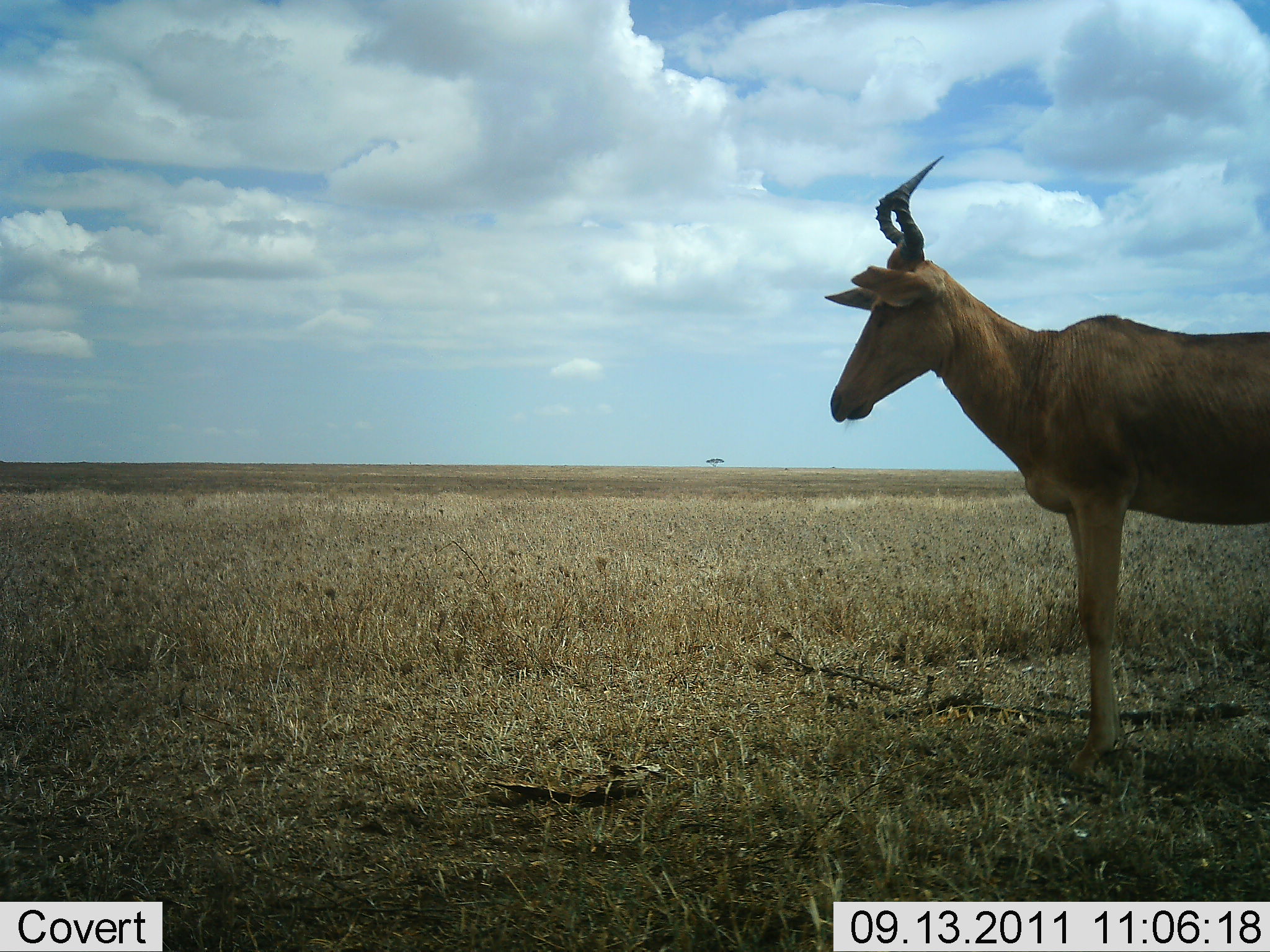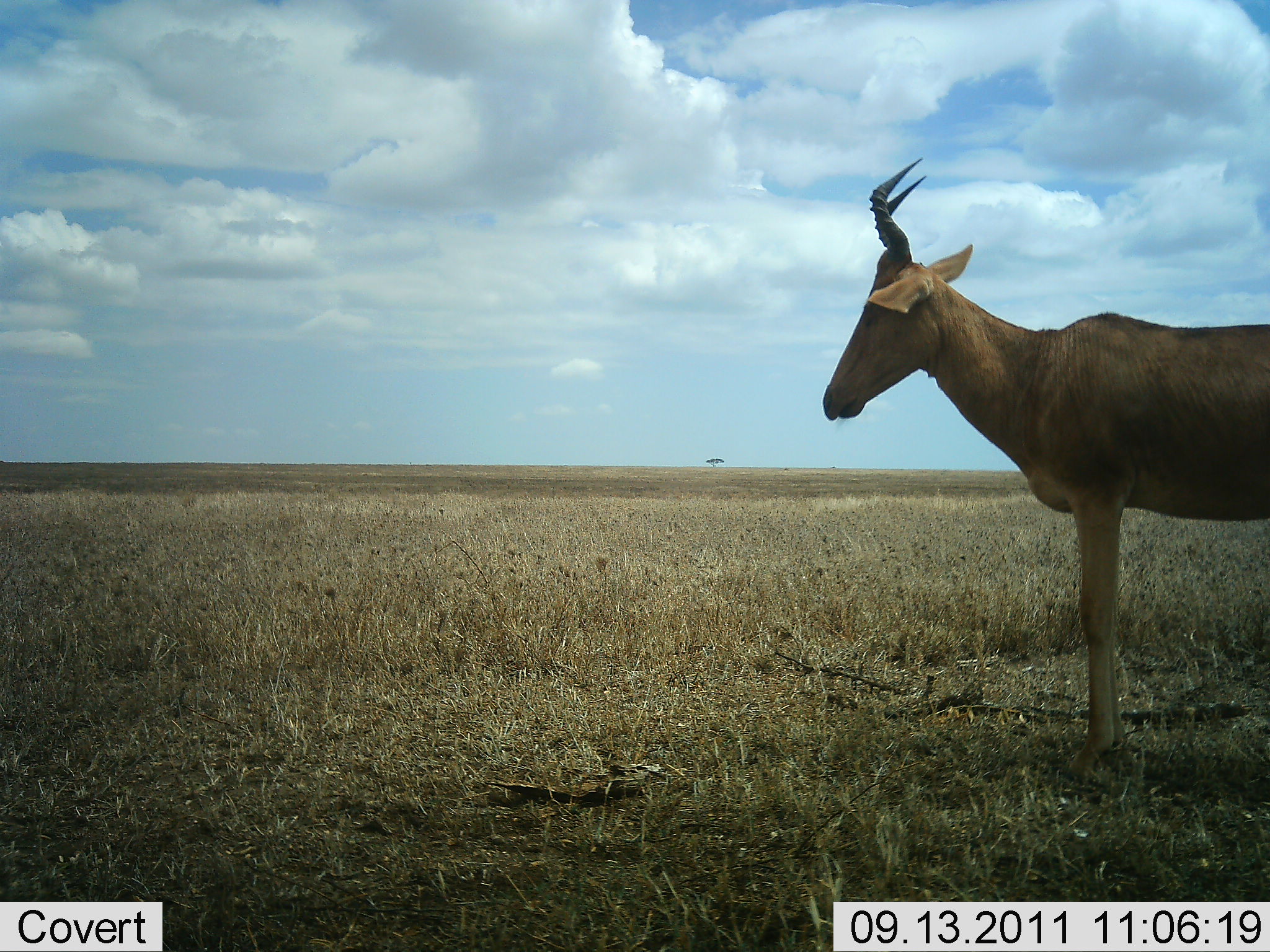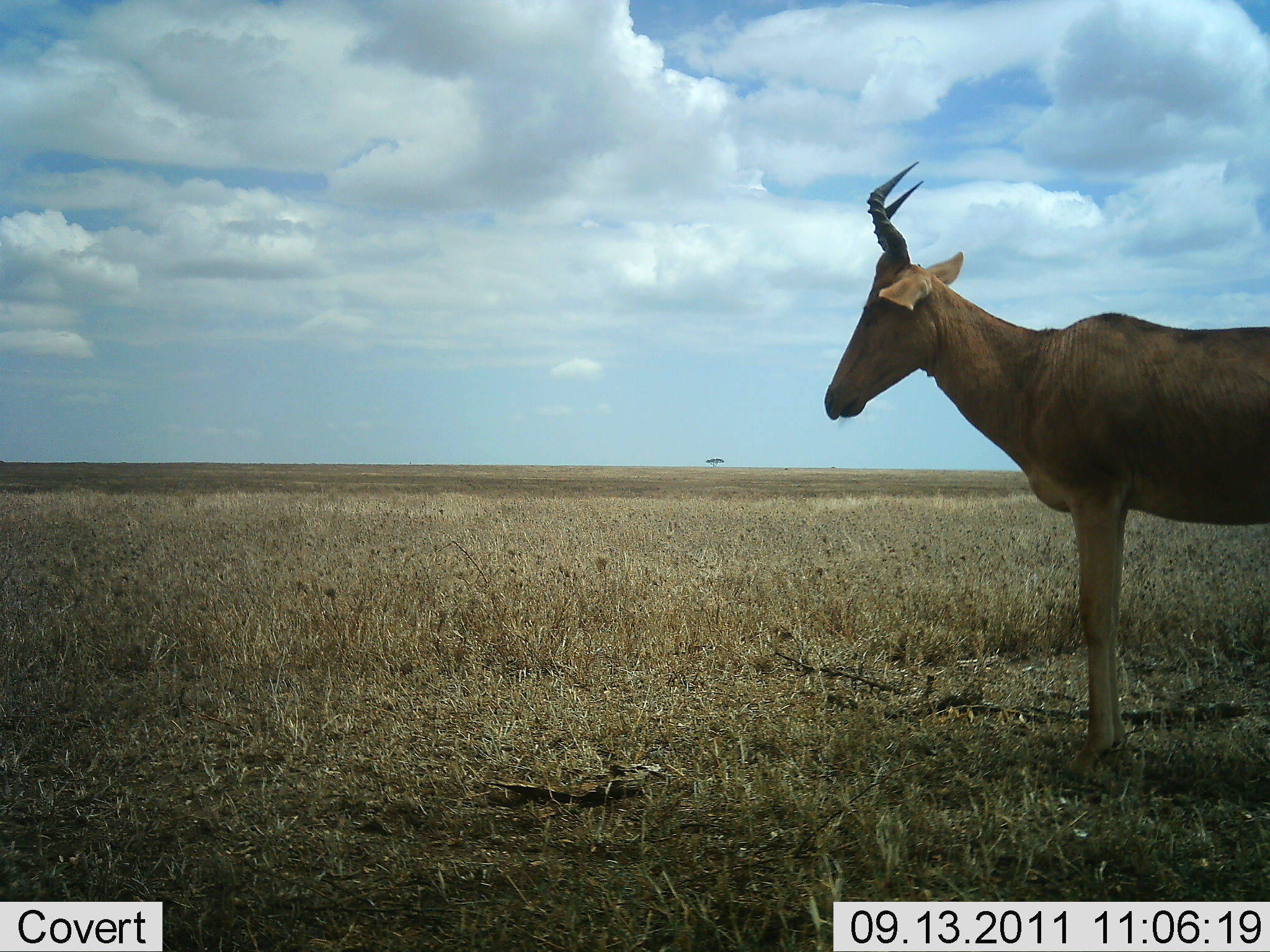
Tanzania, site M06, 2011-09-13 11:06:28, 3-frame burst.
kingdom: Animalia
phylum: Chordata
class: Mammalia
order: Artiodactyla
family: Bovidae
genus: Alcelaphus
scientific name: Alcelaphus buselaphus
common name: hartebeest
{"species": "hartebeest (Alcelaphus buselaphus)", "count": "1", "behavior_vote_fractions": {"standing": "100%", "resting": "0%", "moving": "0%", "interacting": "0%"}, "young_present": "0%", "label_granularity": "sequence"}